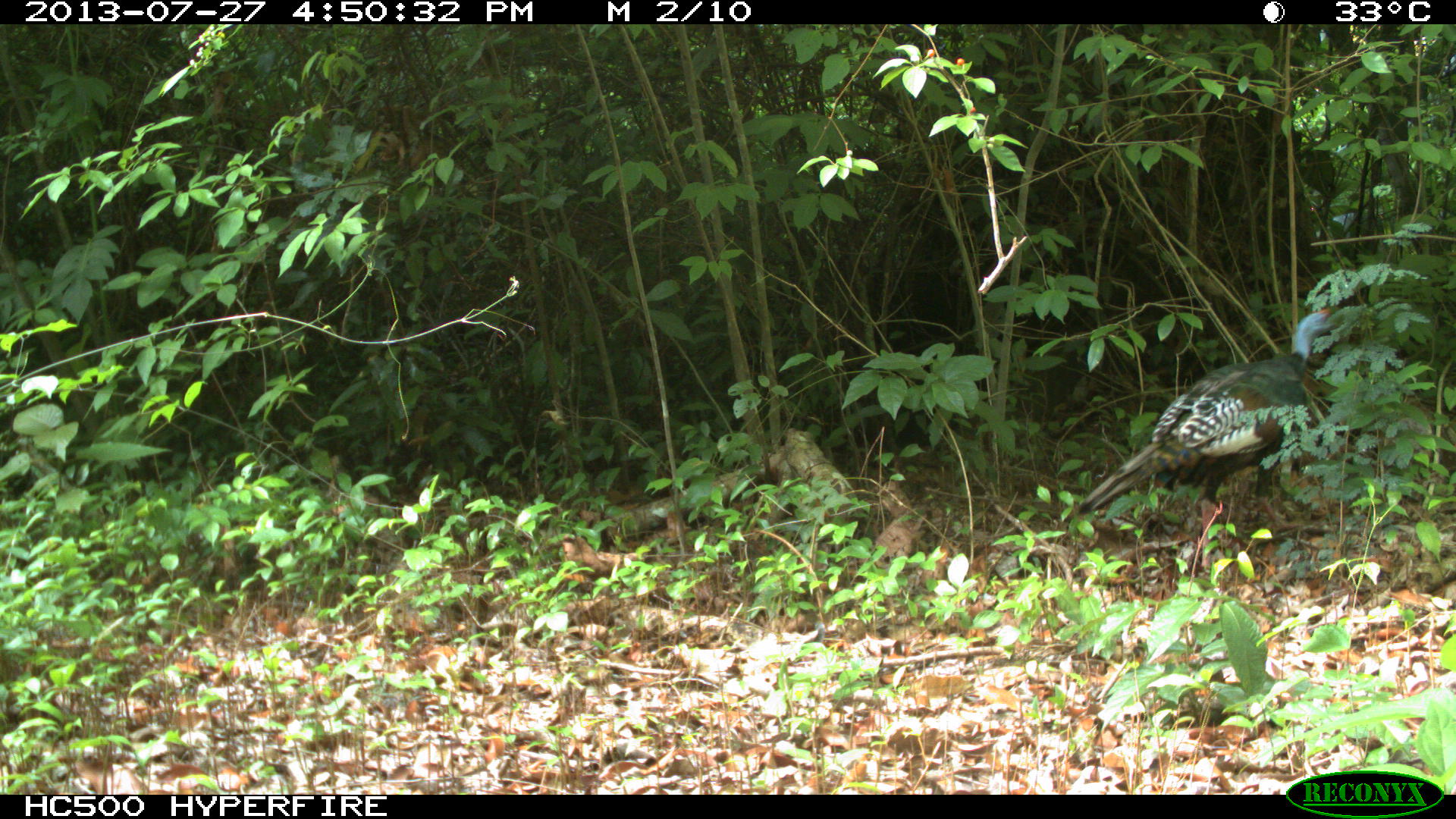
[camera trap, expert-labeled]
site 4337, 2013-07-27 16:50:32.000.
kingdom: Animalia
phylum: Chordata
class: Aves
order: Galliformes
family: Phasianidae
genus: Meleagris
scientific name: Meleagris ocellata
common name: ocellated turkey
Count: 1.